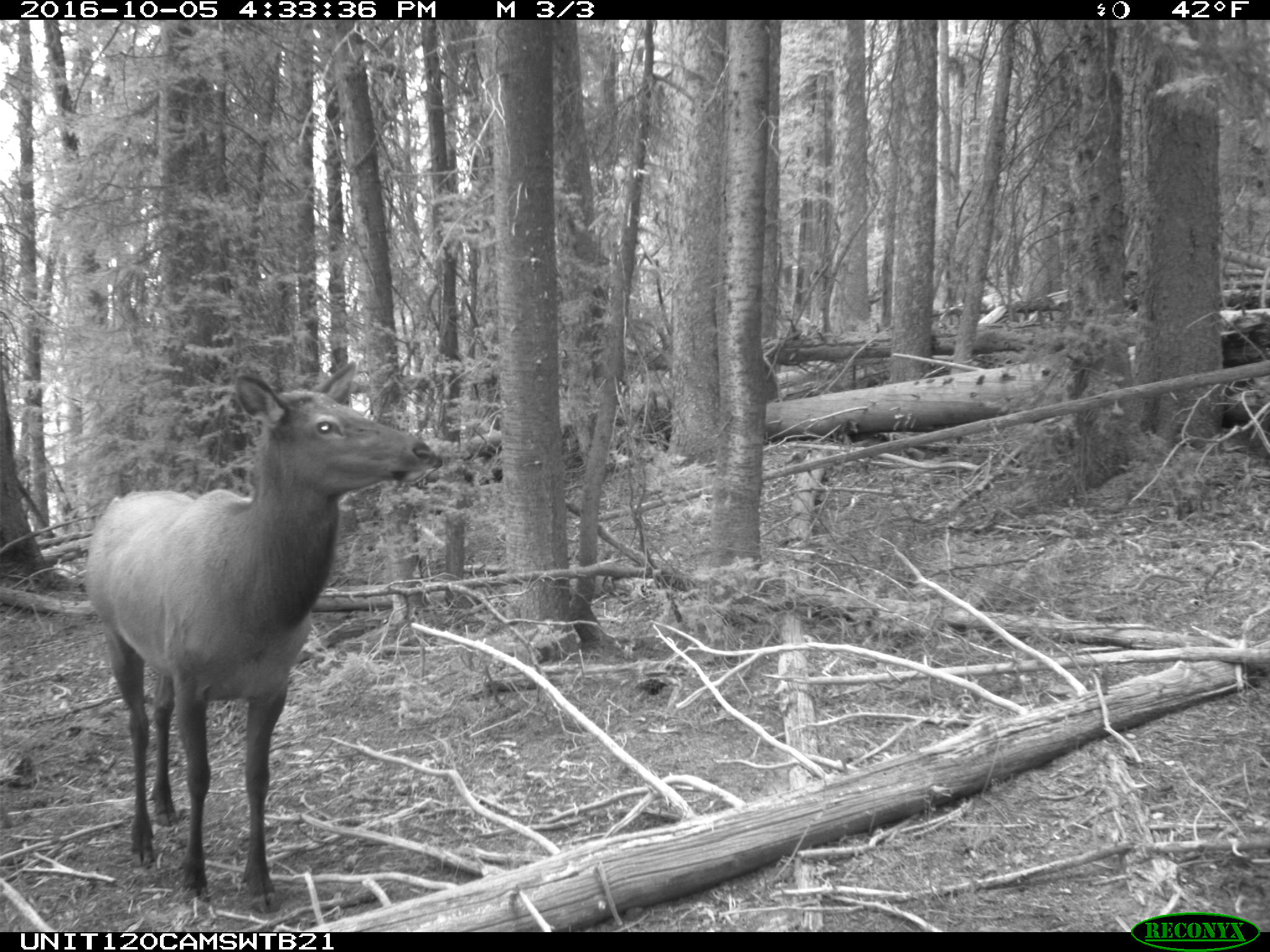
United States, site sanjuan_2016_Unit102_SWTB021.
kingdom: Animalia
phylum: Chordata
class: Mammalia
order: Artiodactyla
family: Cervidae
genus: Cervus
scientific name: Cervus elaphus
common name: red deer